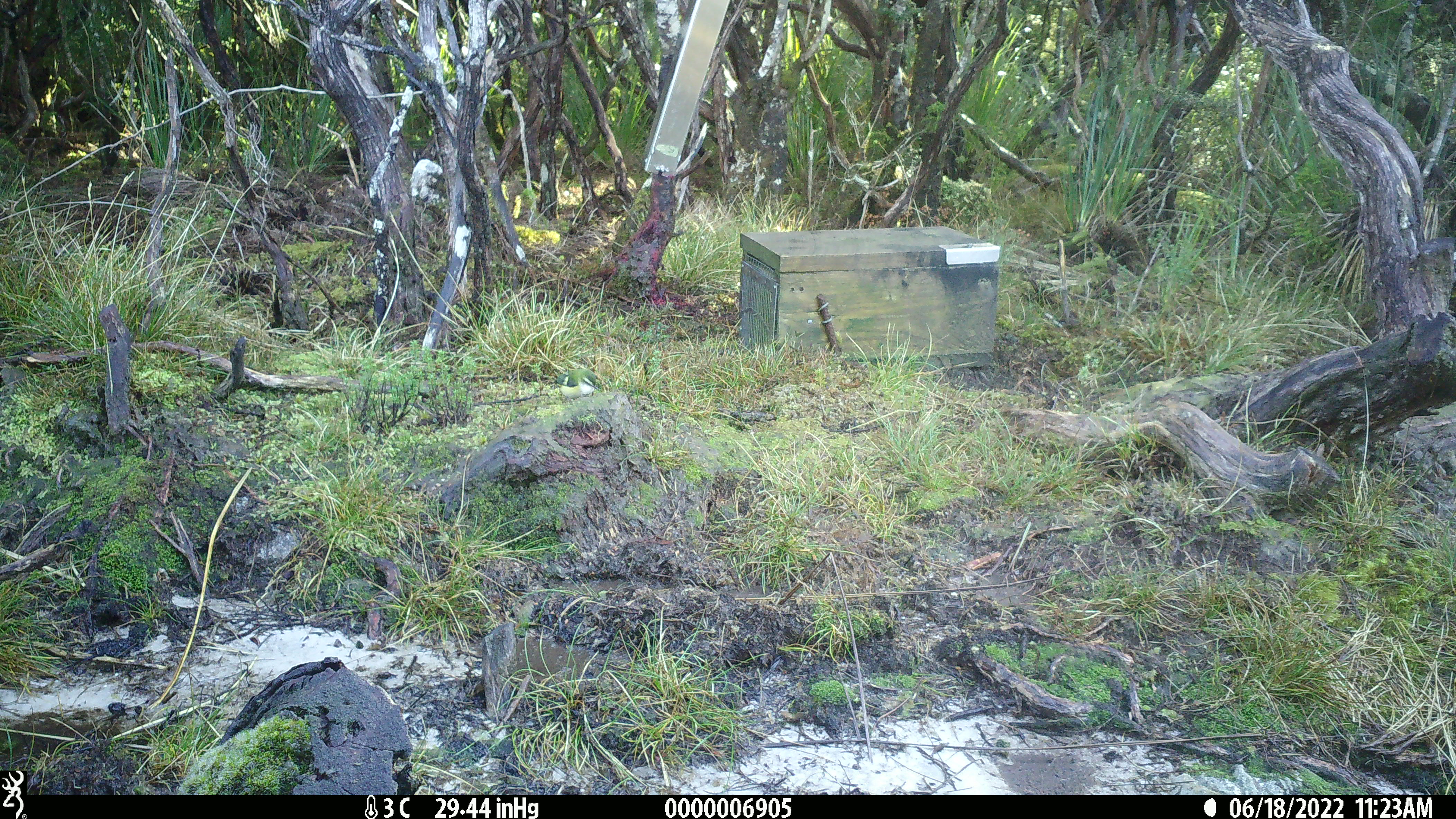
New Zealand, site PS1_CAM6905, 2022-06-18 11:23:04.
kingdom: Animalia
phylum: Chordata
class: Aves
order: Passeriformes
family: Acanthisittidae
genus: Acanthisitta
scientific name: Acanthisitta chloris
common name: rifleman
Rifleman (Acanthisitta chloris).